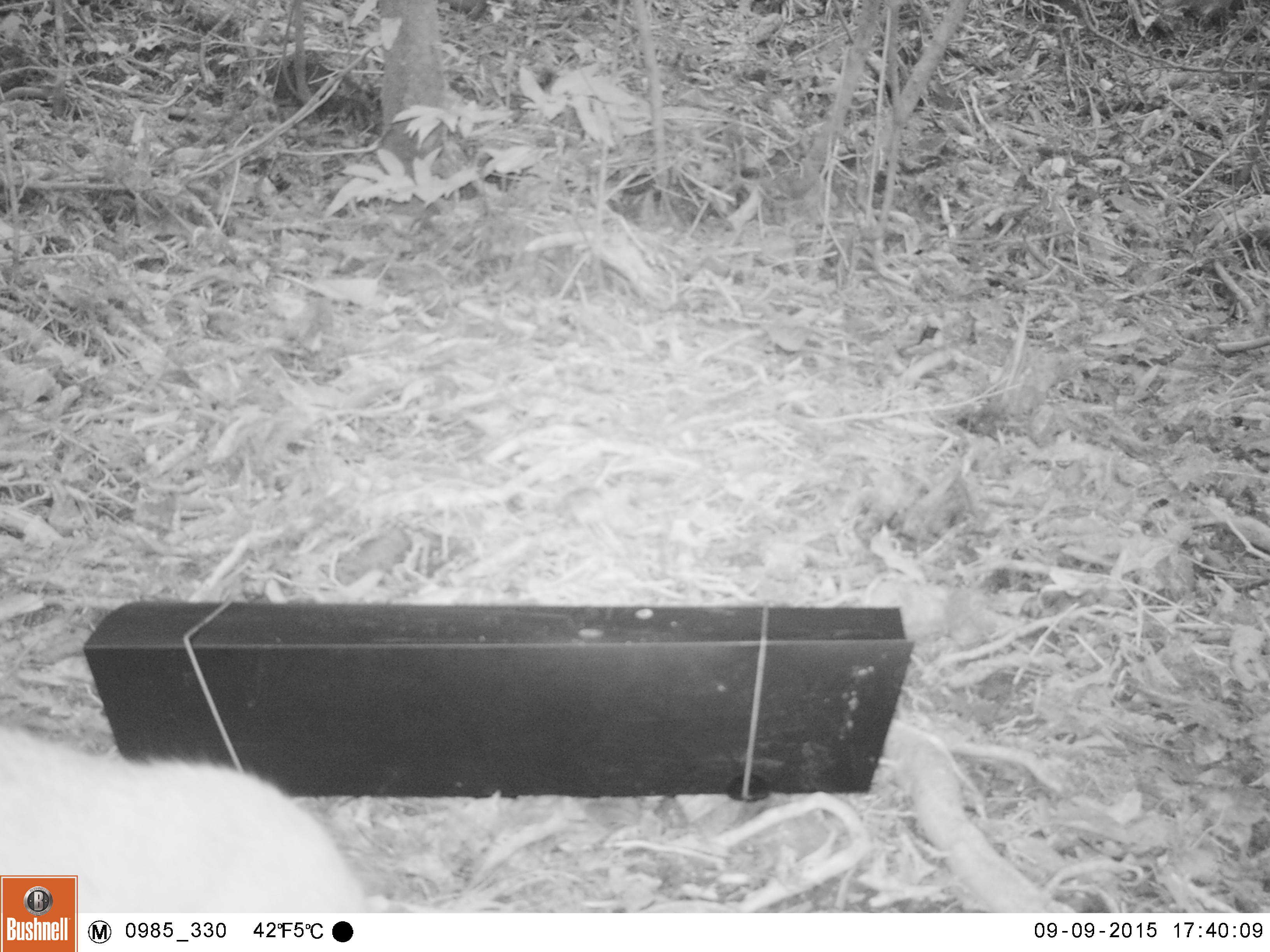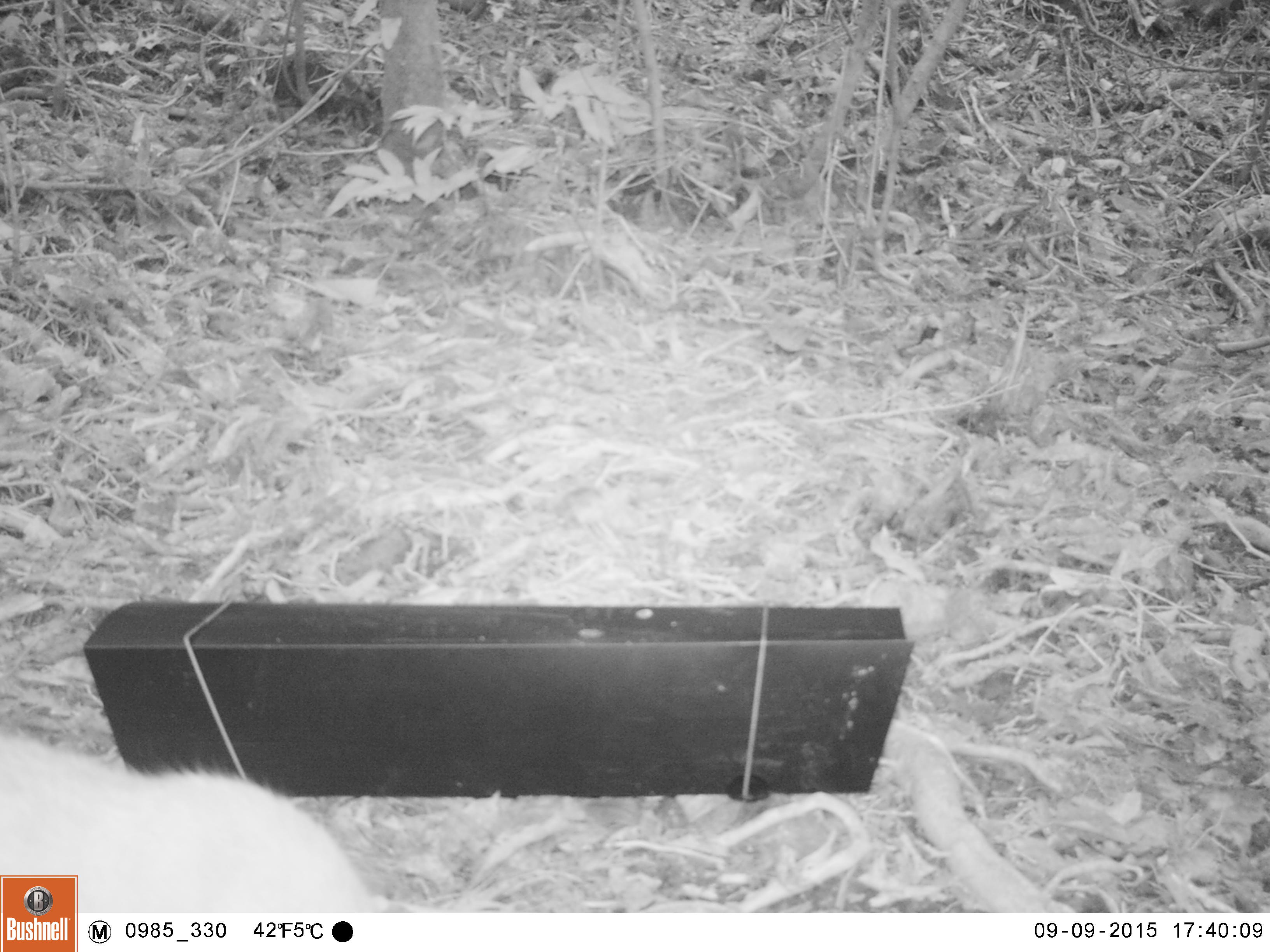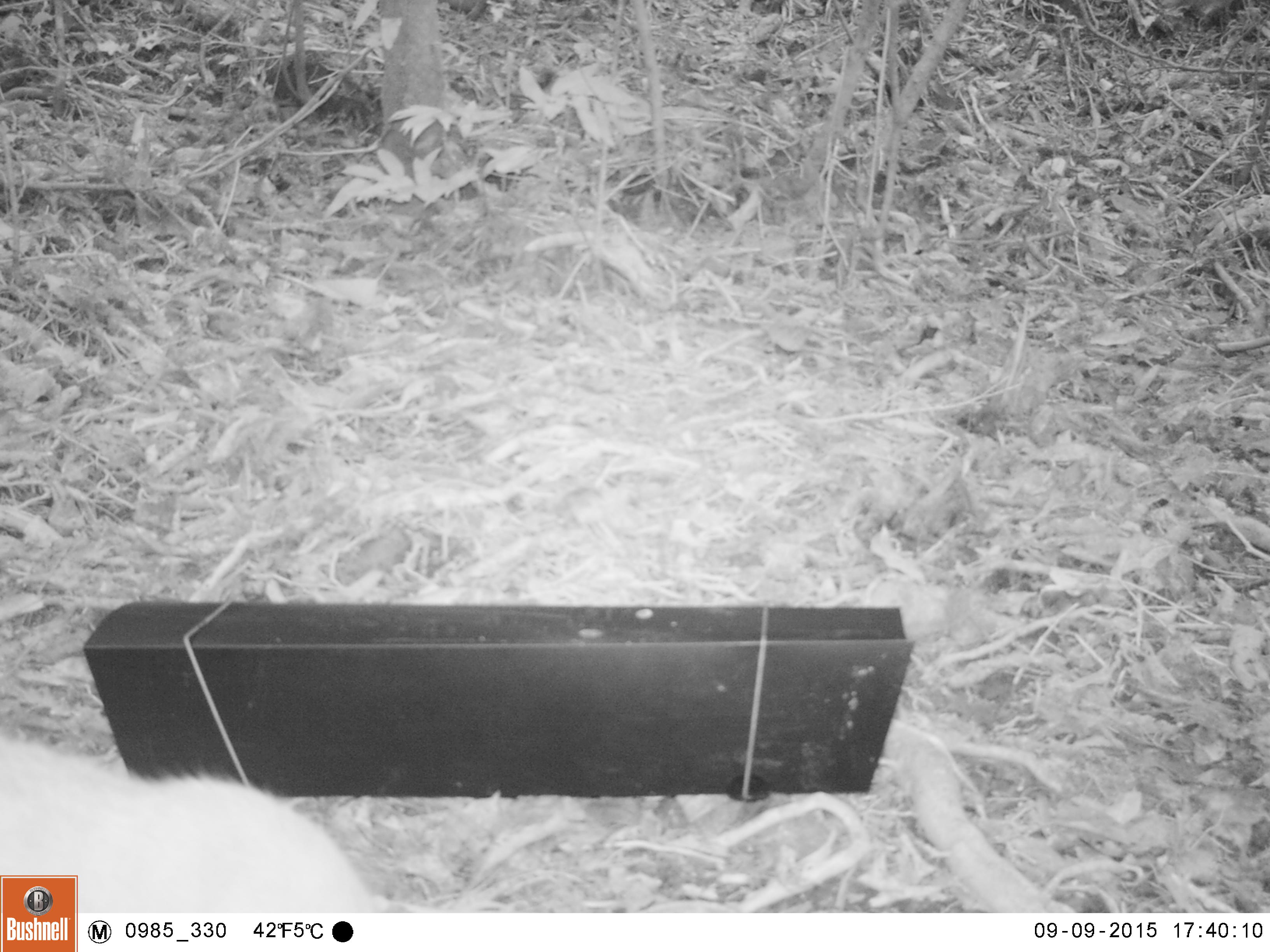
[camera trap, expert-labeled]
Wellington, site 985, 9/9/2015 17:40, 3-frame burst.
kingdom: Animalia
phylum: Chordata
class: Mammalia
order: Carnivora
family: Felidae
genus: Felis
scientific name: Felis catus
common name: cat